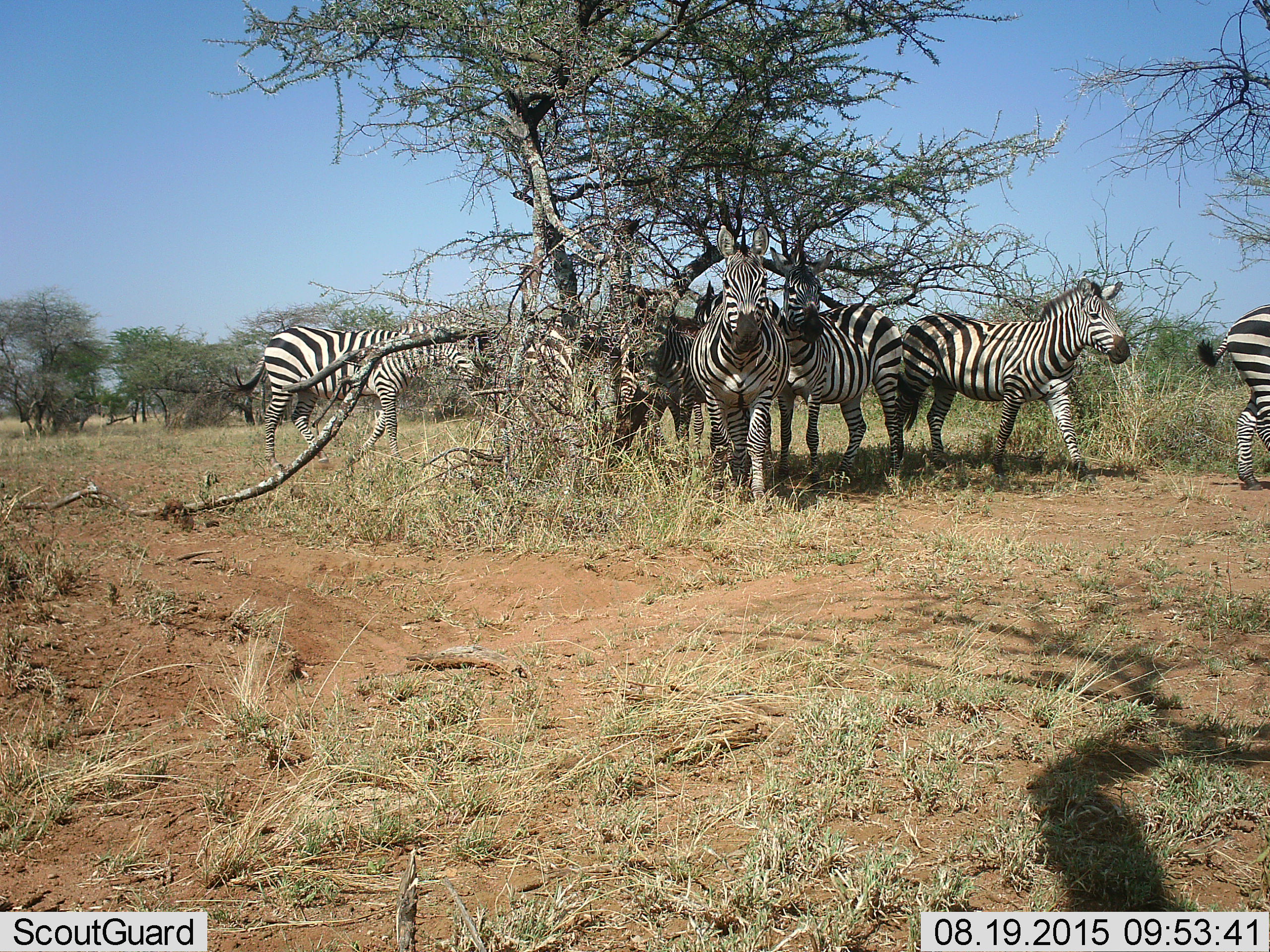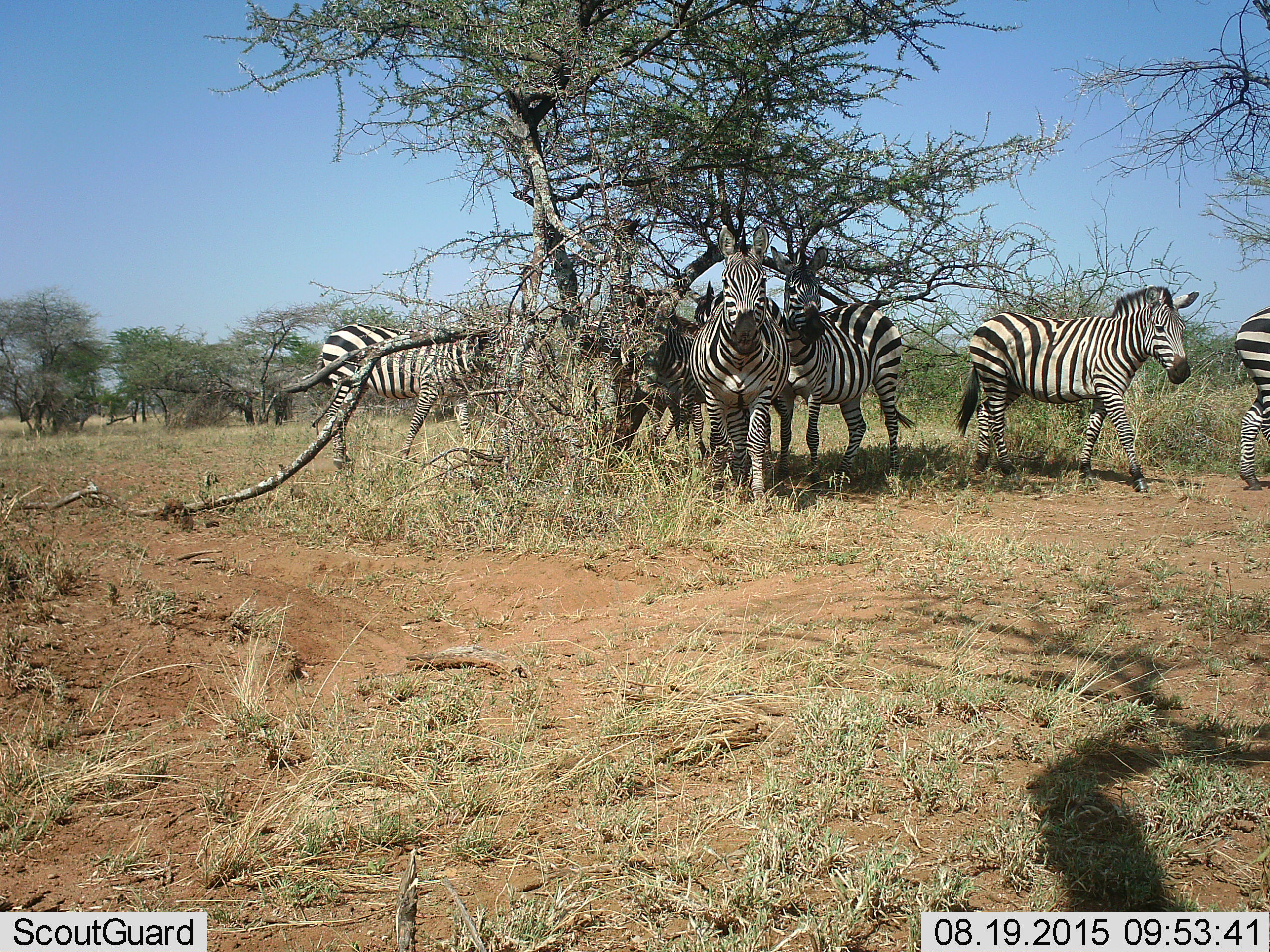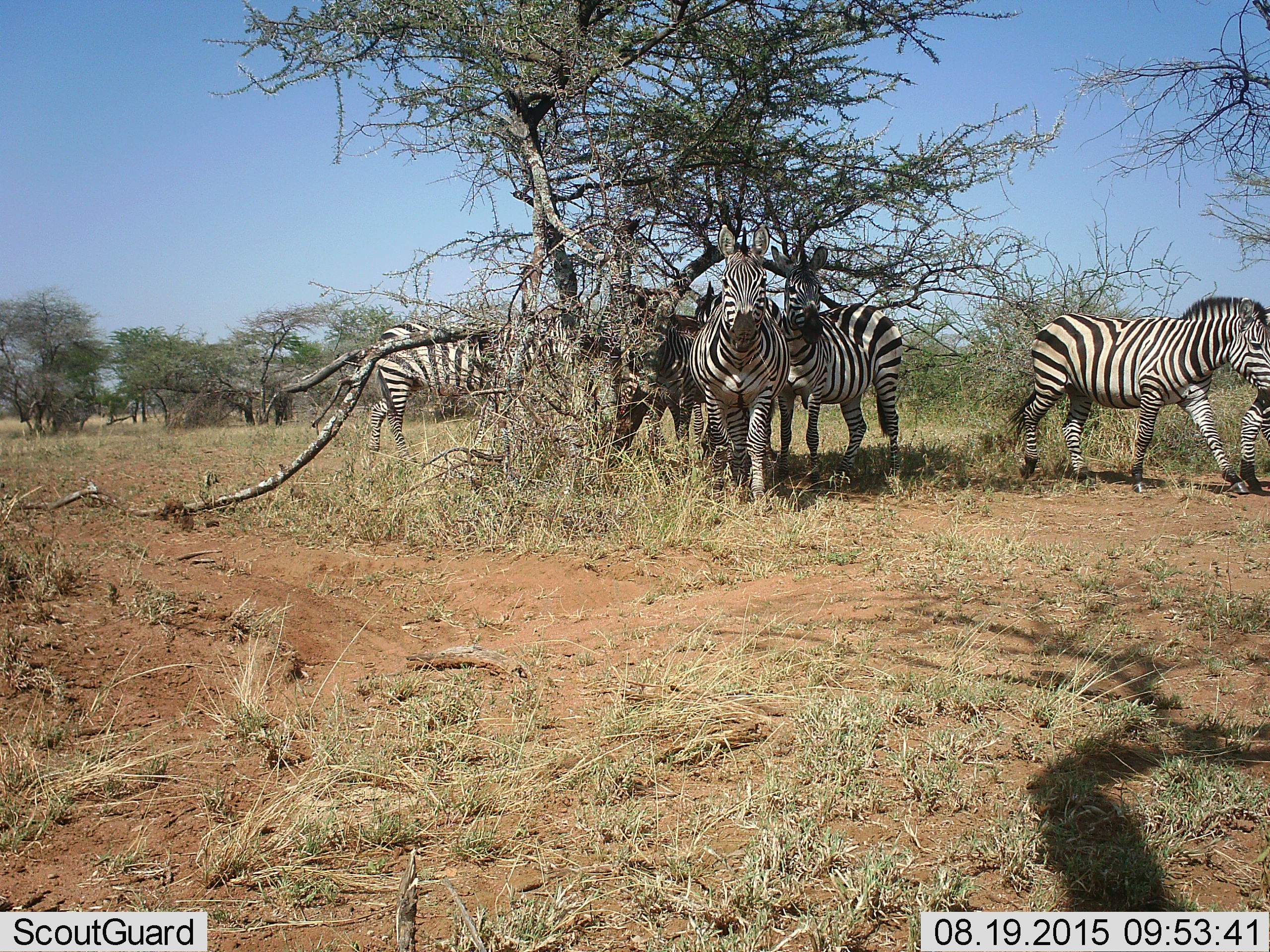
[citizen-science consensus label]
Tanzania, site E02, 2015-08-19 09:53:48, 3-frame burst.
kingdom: Animalia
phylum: Chordata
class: Mammalia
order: Perissodactyla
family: Equidae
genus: Equus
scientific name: Equus quagga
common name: plains zebra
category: zebra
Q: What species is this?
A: Zebra (plains zebra) (Equus quagga).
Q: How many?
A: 7.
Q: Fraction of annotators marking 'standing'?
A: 95%.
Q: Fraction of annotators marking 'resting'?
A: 15%.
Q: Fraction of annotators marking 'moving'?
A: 90%.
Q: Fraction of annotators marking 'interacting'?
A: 10%.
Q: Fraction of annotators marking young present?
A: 5%.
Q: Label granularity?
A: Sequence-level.